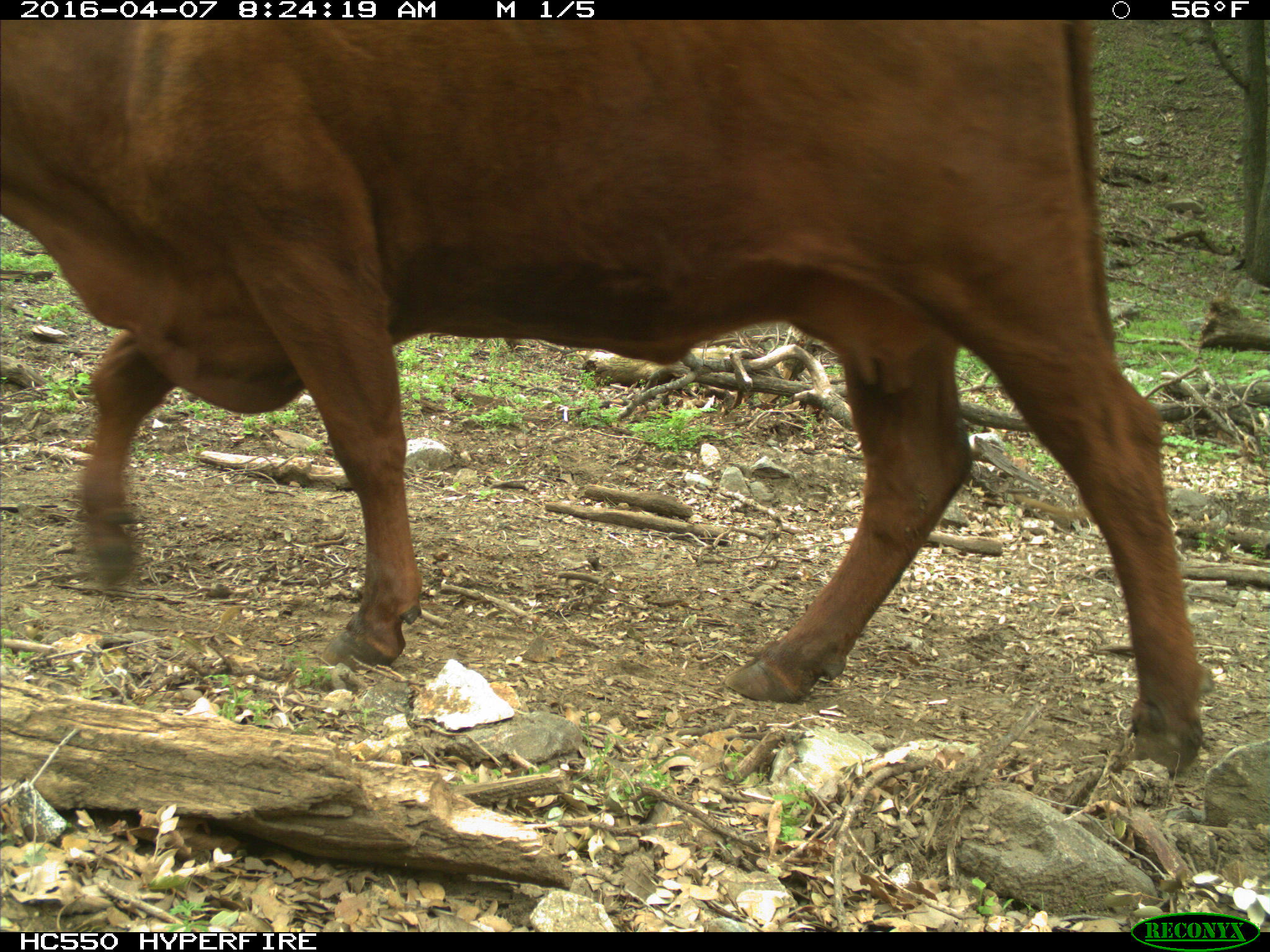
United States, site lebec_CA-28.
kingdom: Animalia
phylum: Chordata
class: Mammalia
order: Artiodactyla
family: Bovidae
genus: Bos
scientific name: Bos taurus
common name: domestic cow